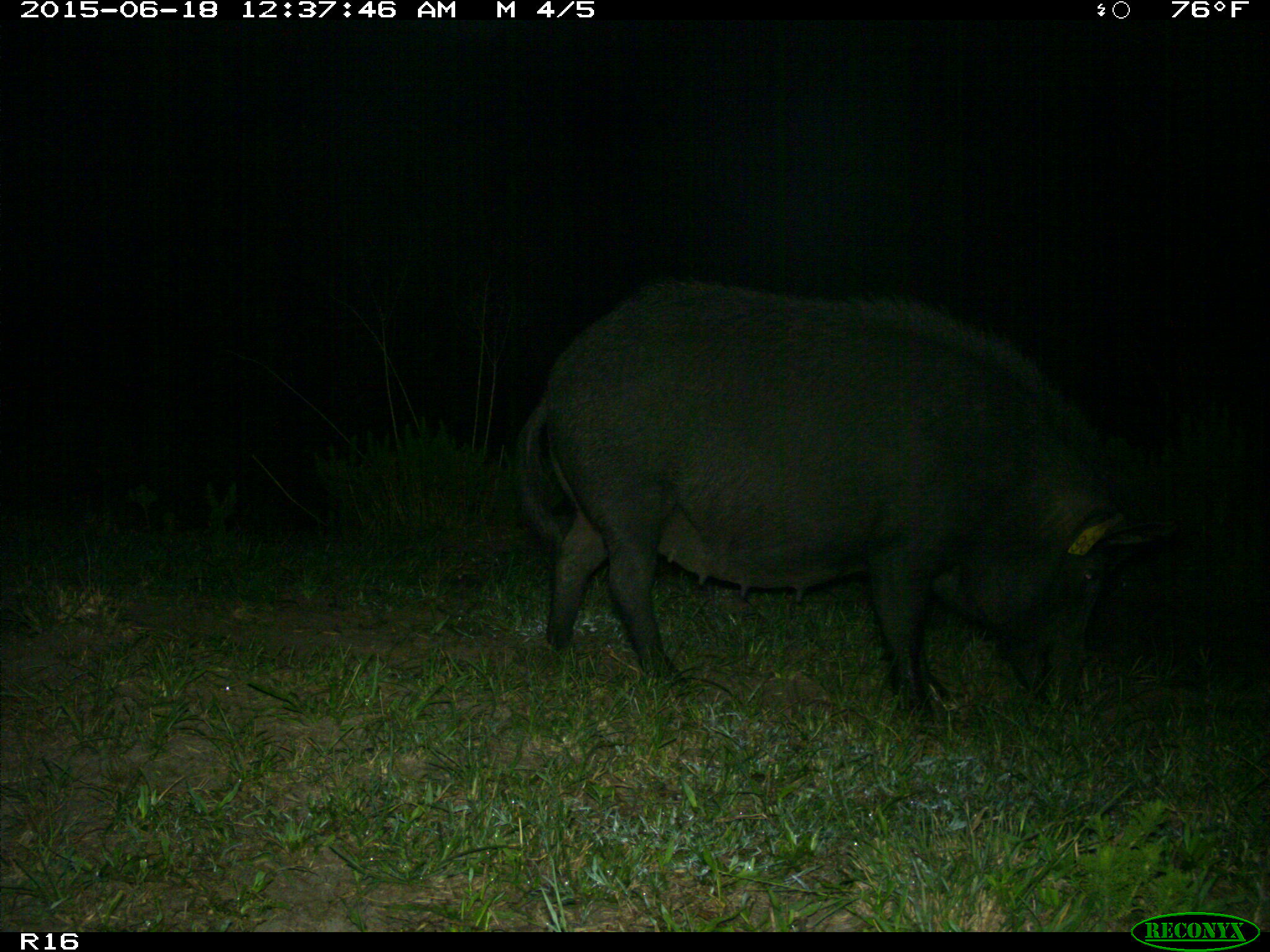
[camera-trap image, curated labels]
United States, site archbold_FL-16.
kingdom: Animalia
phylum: Chordata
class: Mammalia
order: Artiodactyla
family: Suidae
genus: Sus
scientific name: Sus scrofa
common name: wild boar